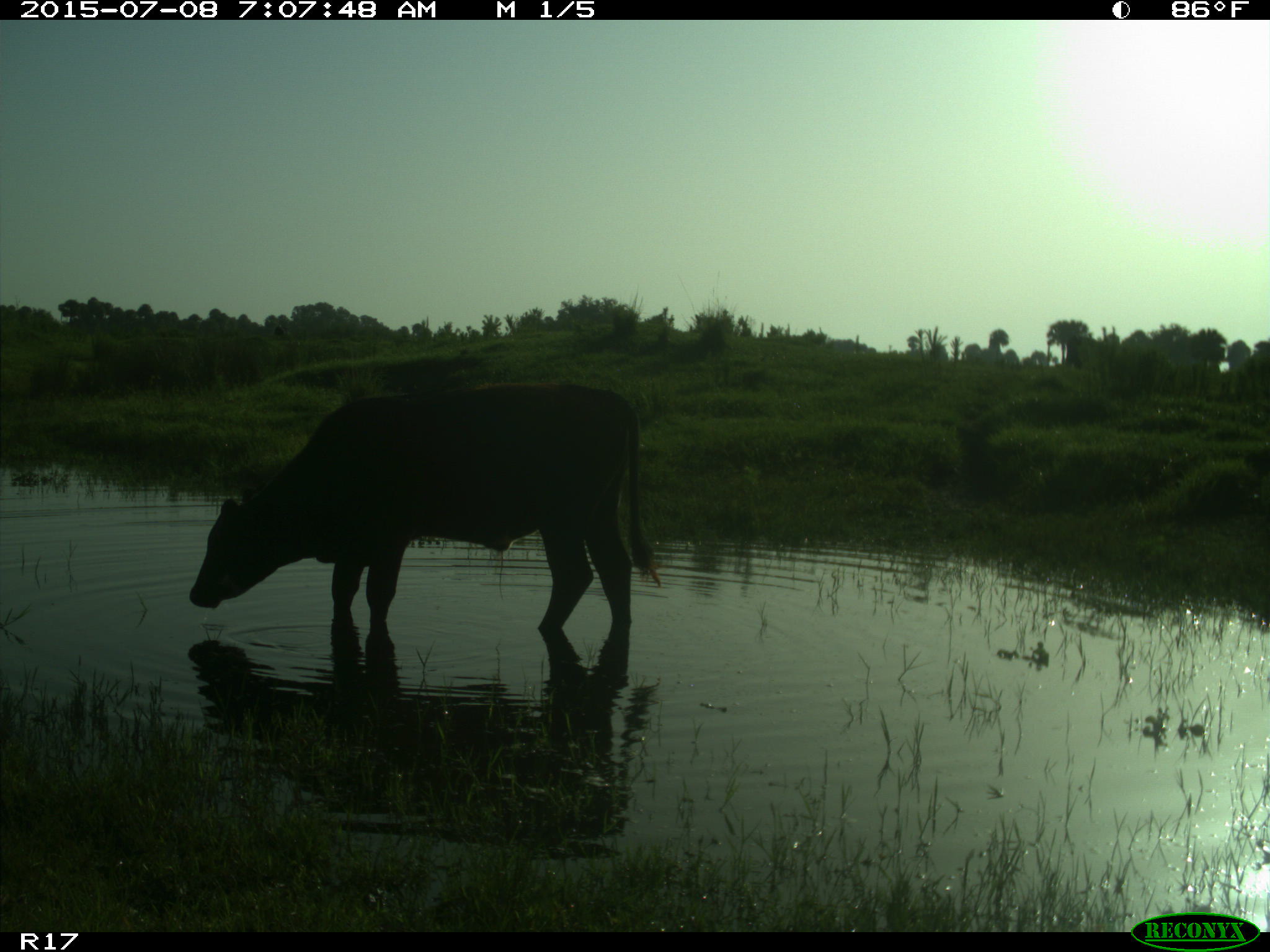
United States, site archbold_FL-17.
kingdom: Animalia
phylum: Chordata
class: Mammalia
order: Artiodactyla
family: Bovidae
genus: Bos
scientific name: Bos taurus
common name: domestic cow